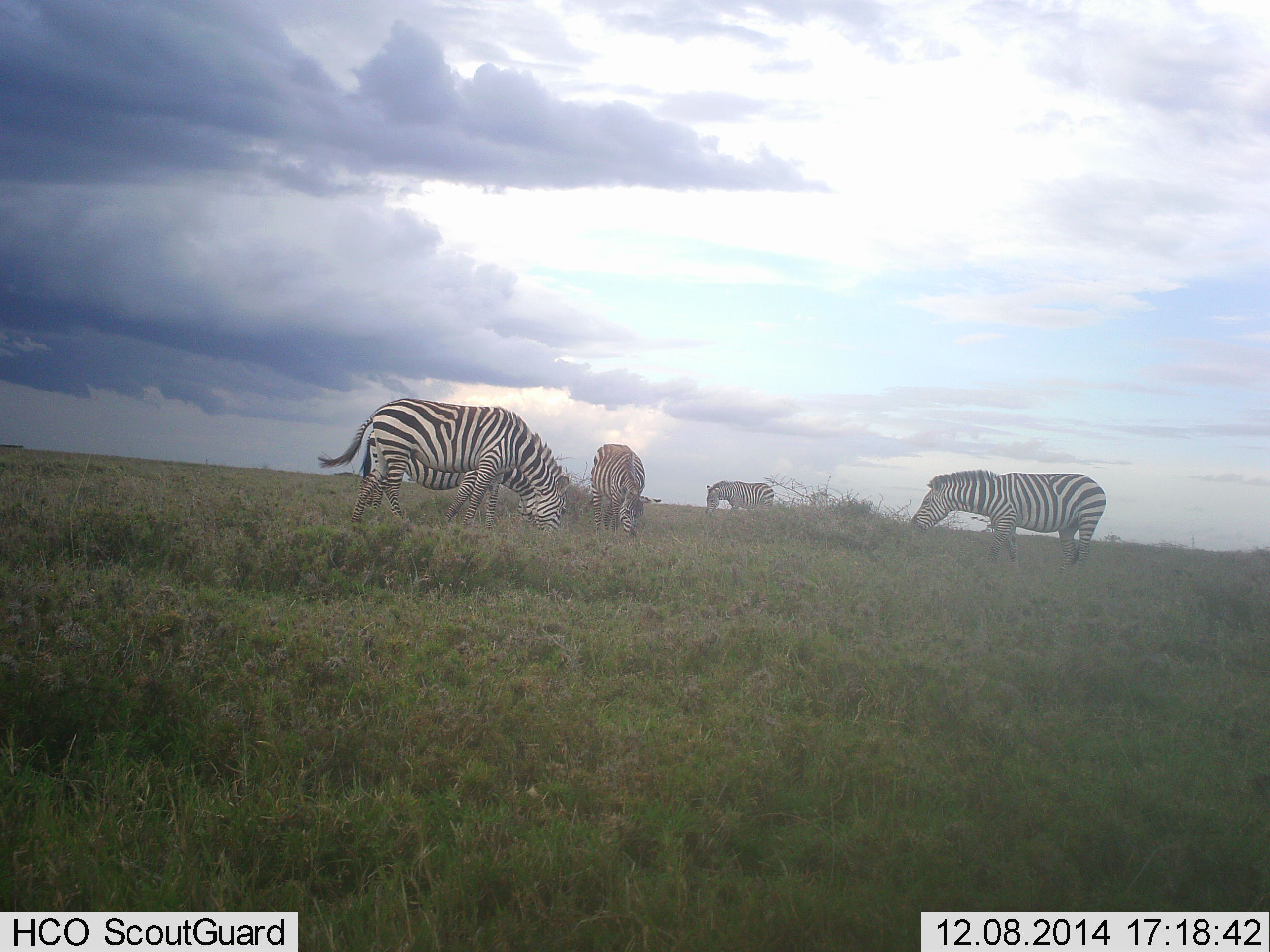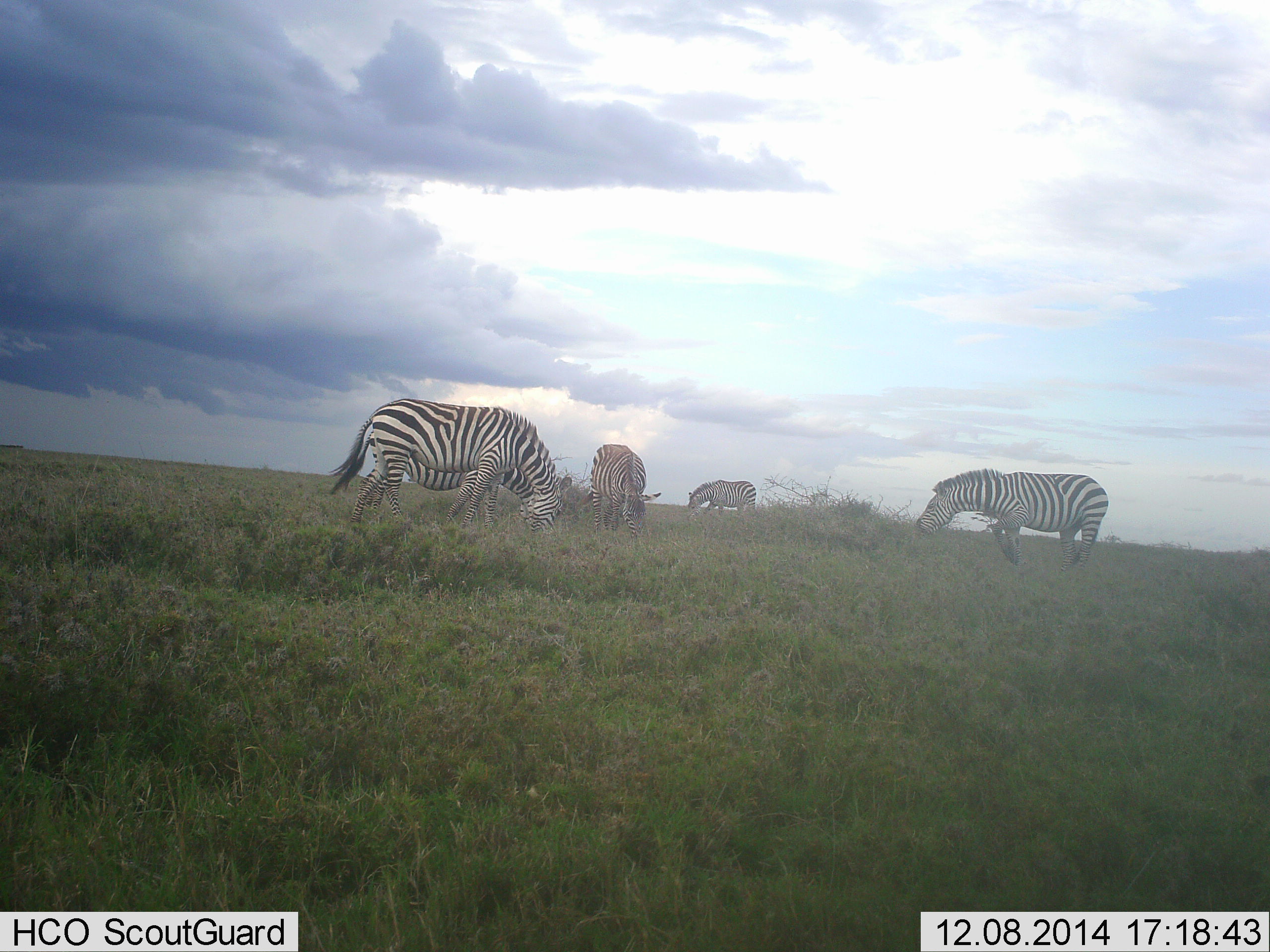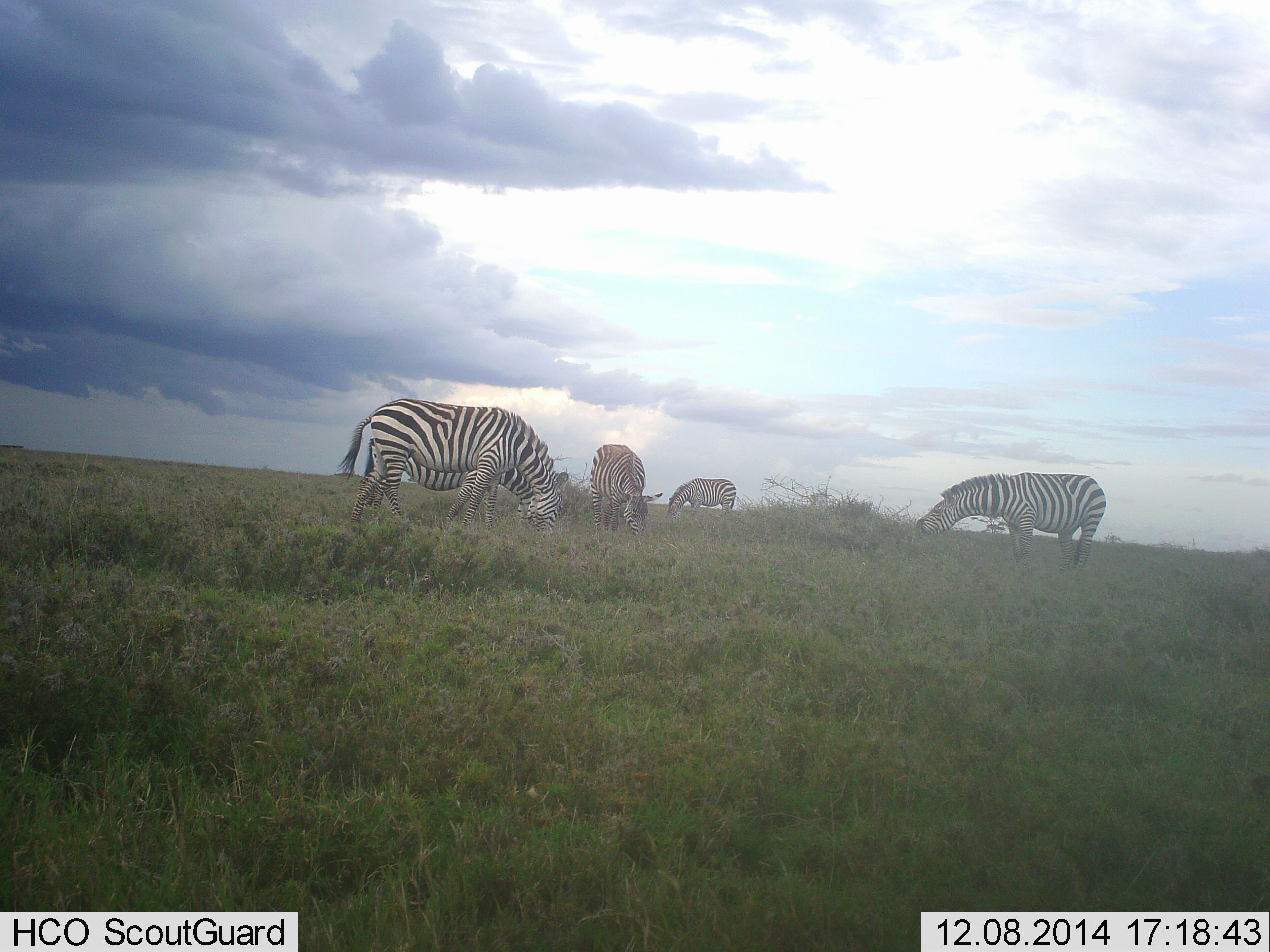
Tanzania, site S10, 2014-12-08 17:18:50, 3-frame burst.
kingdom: Animalia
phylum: Chordata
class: Mammalia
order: Perissodactyla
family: Equidae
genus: Equus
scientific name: Equus quagga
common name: plains zebra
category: zebra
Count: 4.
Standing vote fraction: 20%.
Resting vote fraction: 0%.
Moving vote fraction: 0%.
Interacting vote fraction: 0%.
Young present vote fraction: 0%.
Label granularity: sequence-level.